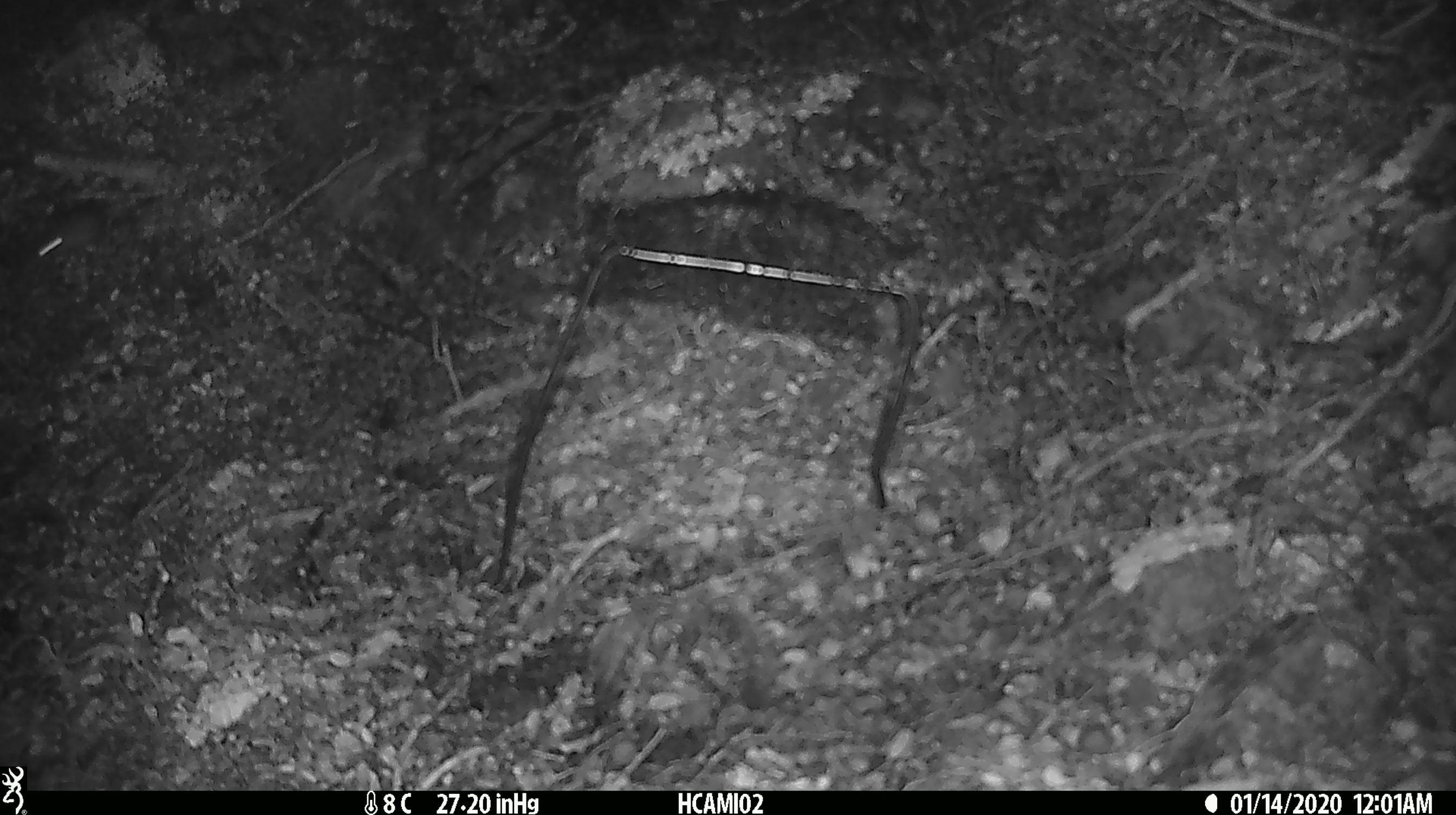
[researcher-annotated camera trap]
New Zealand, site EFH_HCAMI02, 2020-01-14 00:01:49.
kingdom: Animalia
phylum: Chordata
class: Mammalia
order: Rodentia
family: Muridae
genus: Mus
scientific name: Mus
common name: mouse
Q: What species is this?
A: Mouse (Mus).